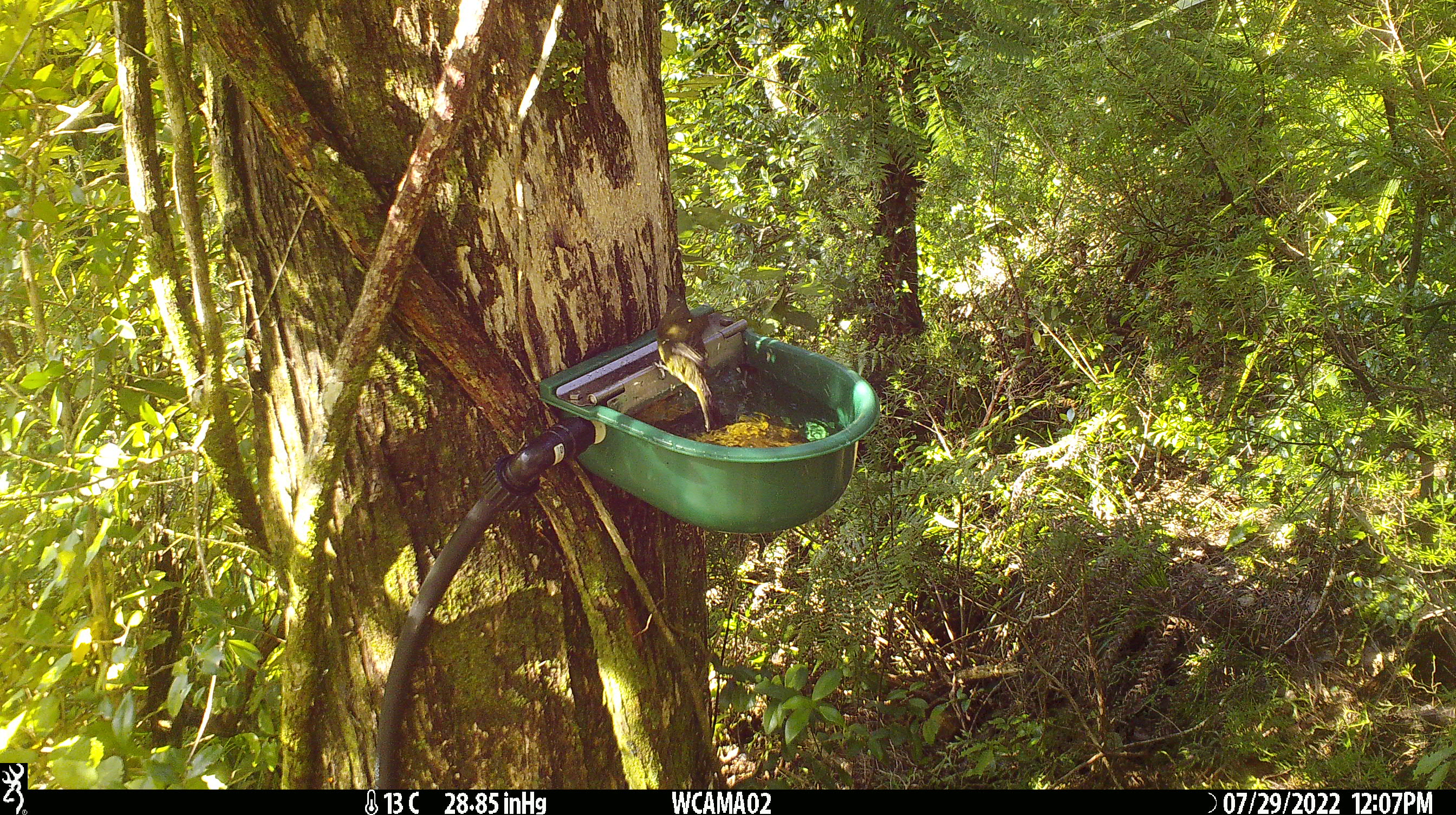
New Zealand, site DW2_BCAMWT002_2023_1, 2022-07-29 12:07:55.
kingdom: Animalia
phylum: Chordata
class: Aves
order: Passeriformes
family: Meliphagidae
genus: Anthornis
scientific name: Anthornis melanura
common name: new zealand bellbird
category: bellbird